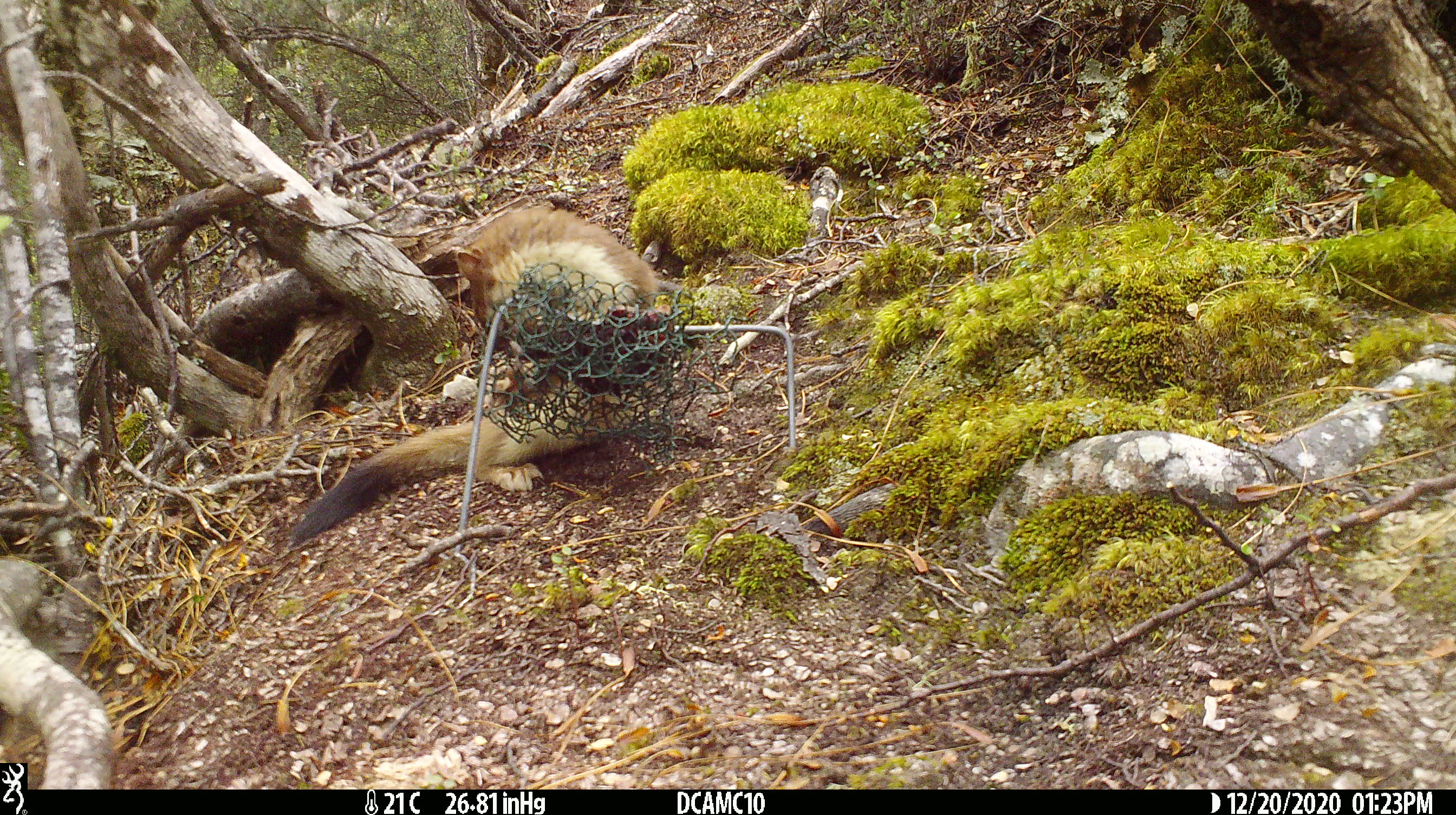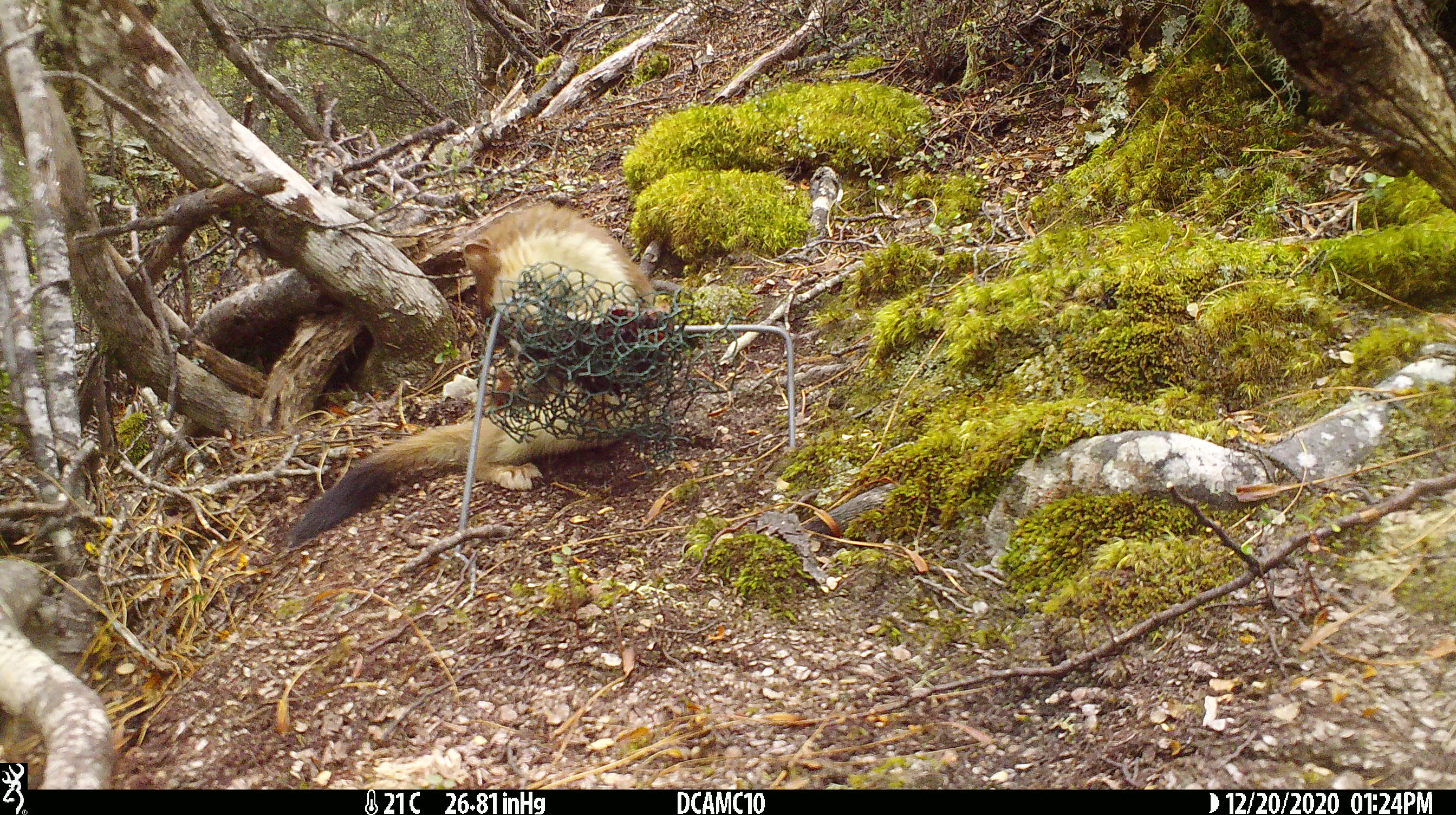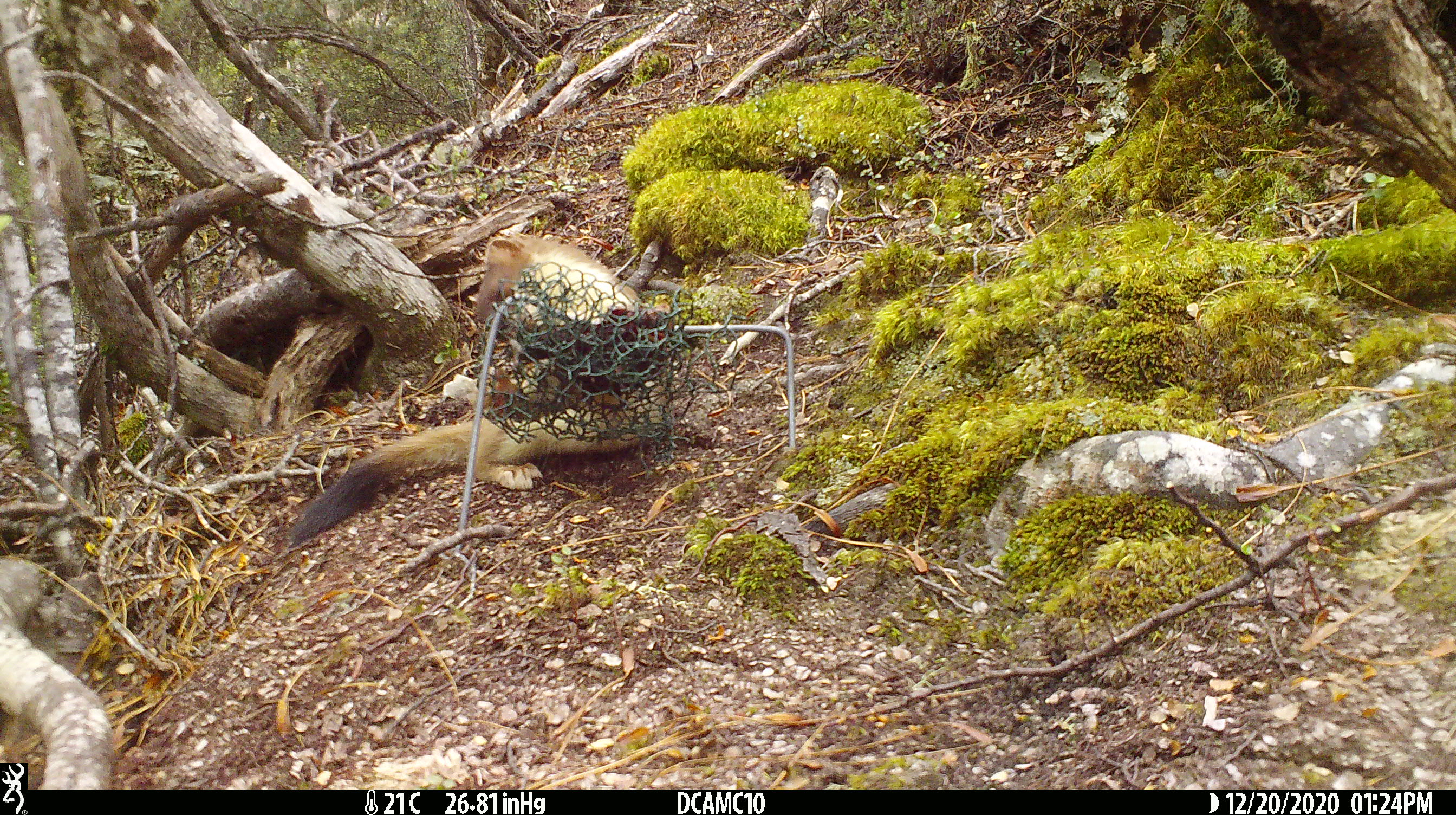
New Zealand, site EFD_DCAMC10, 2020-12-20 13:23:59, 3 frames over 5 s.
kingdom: Animalia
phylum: Chordata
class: Mammalia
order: Carnivora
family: Mustelidae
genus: Mustela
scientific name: Mustela erminea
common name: stoat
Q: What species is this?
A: Stoat (Mustela erminea).